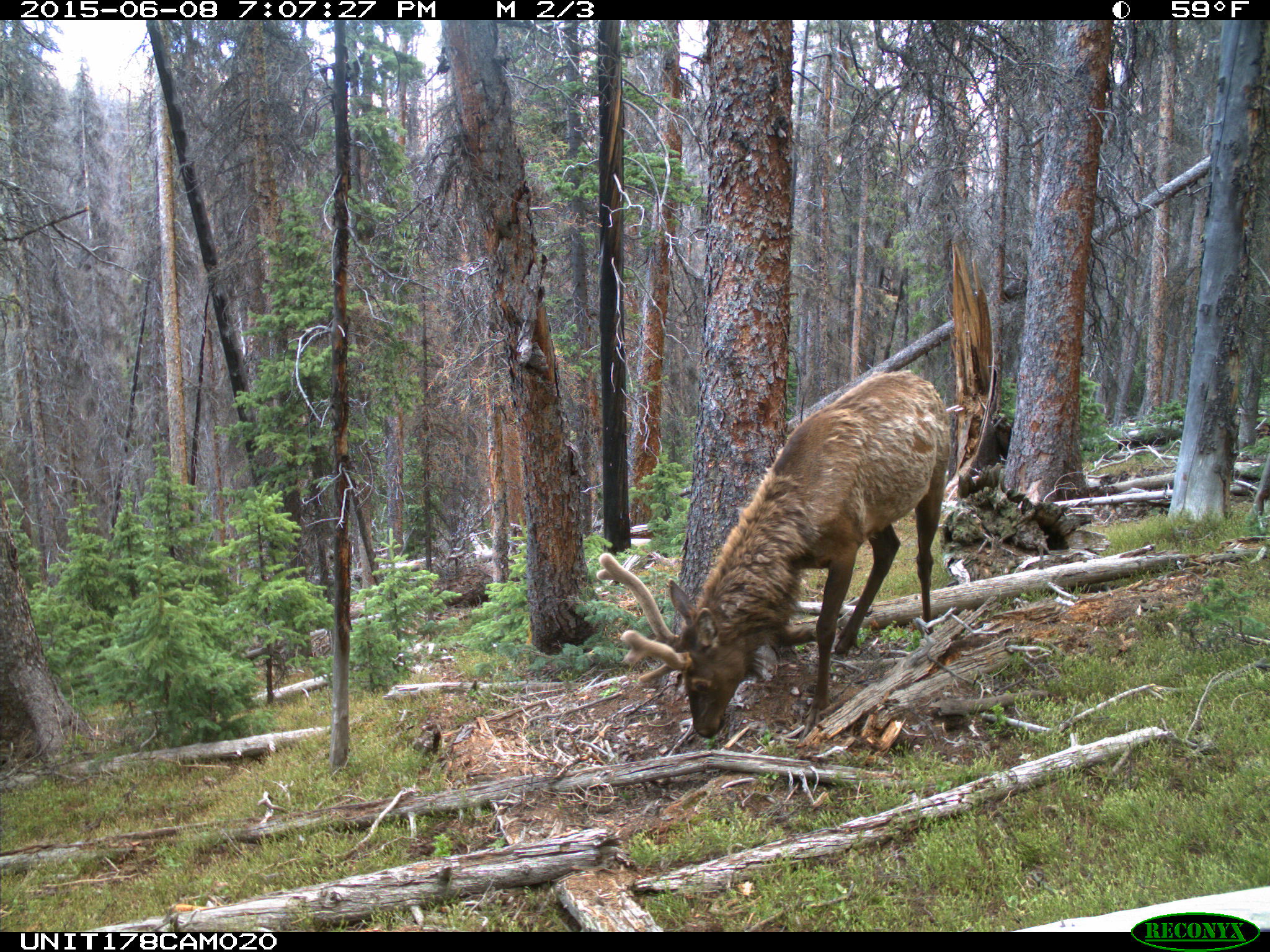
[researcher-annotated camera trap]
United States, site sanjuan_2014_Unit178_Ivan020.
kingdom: Animalia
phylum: Chordata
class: Mammalia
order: Artiodactyla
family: Cervidae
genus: Cervus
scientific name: Cervus elaphus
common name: red deer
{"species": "Cervus elaphus (red deer)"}